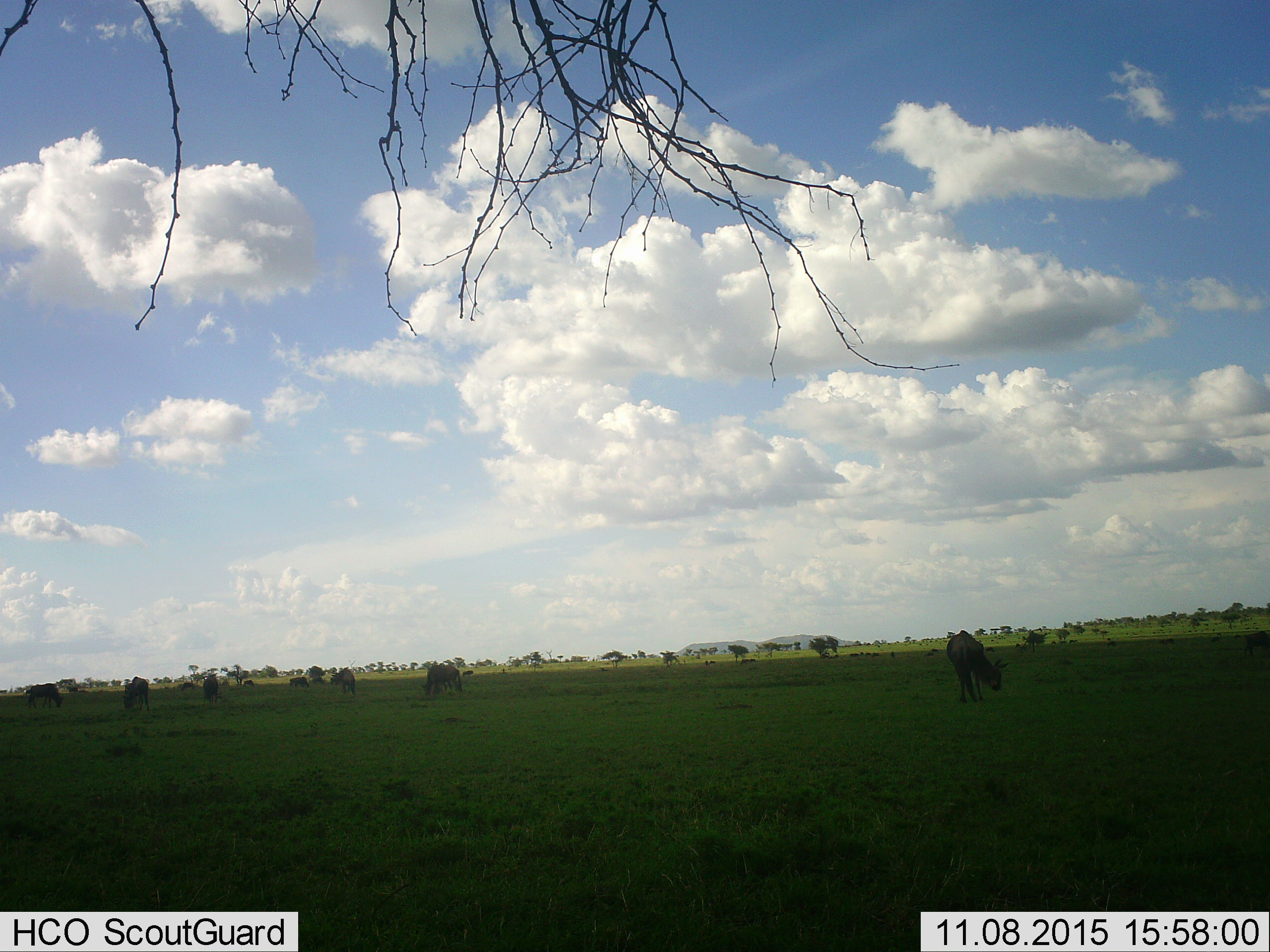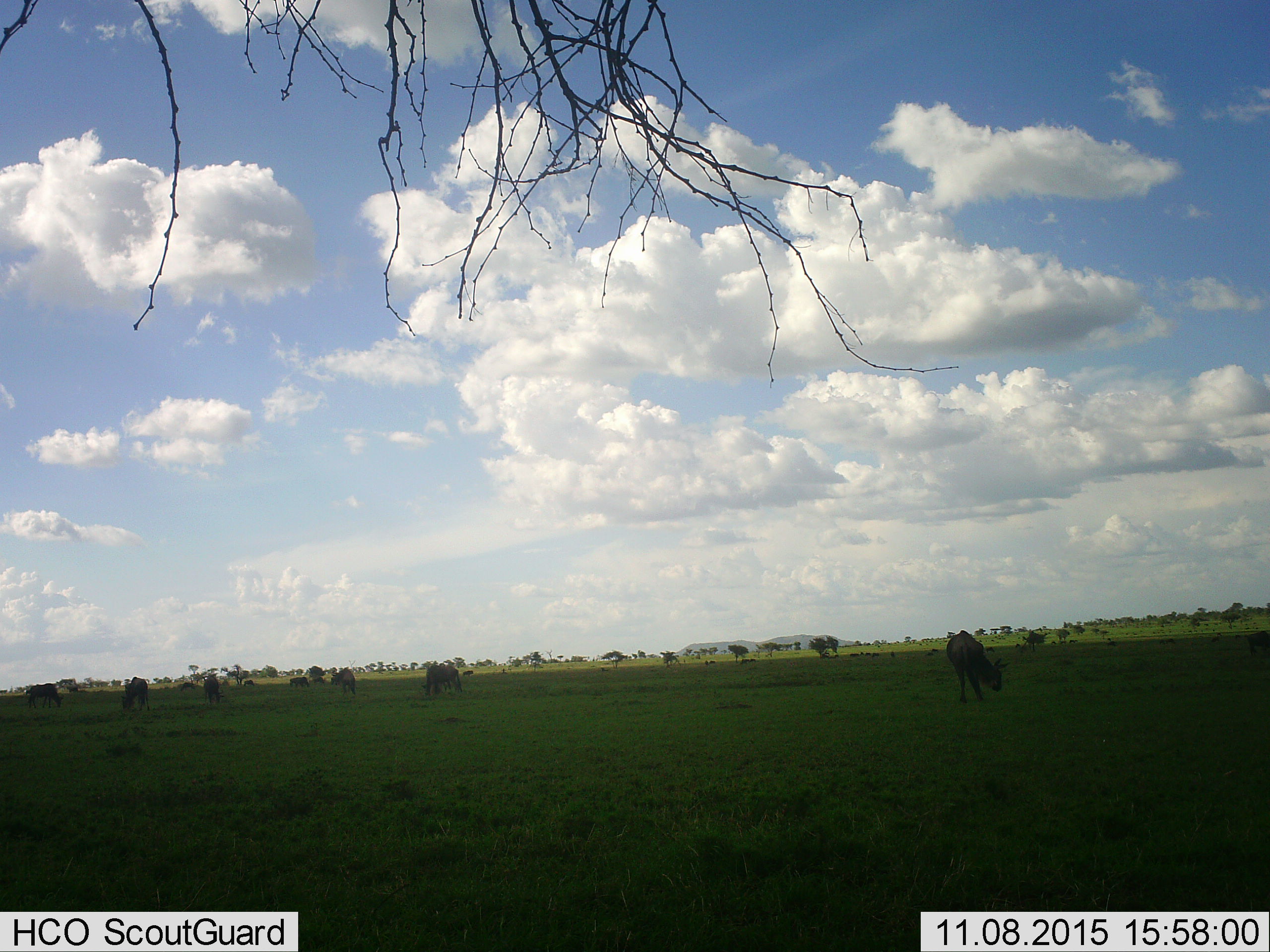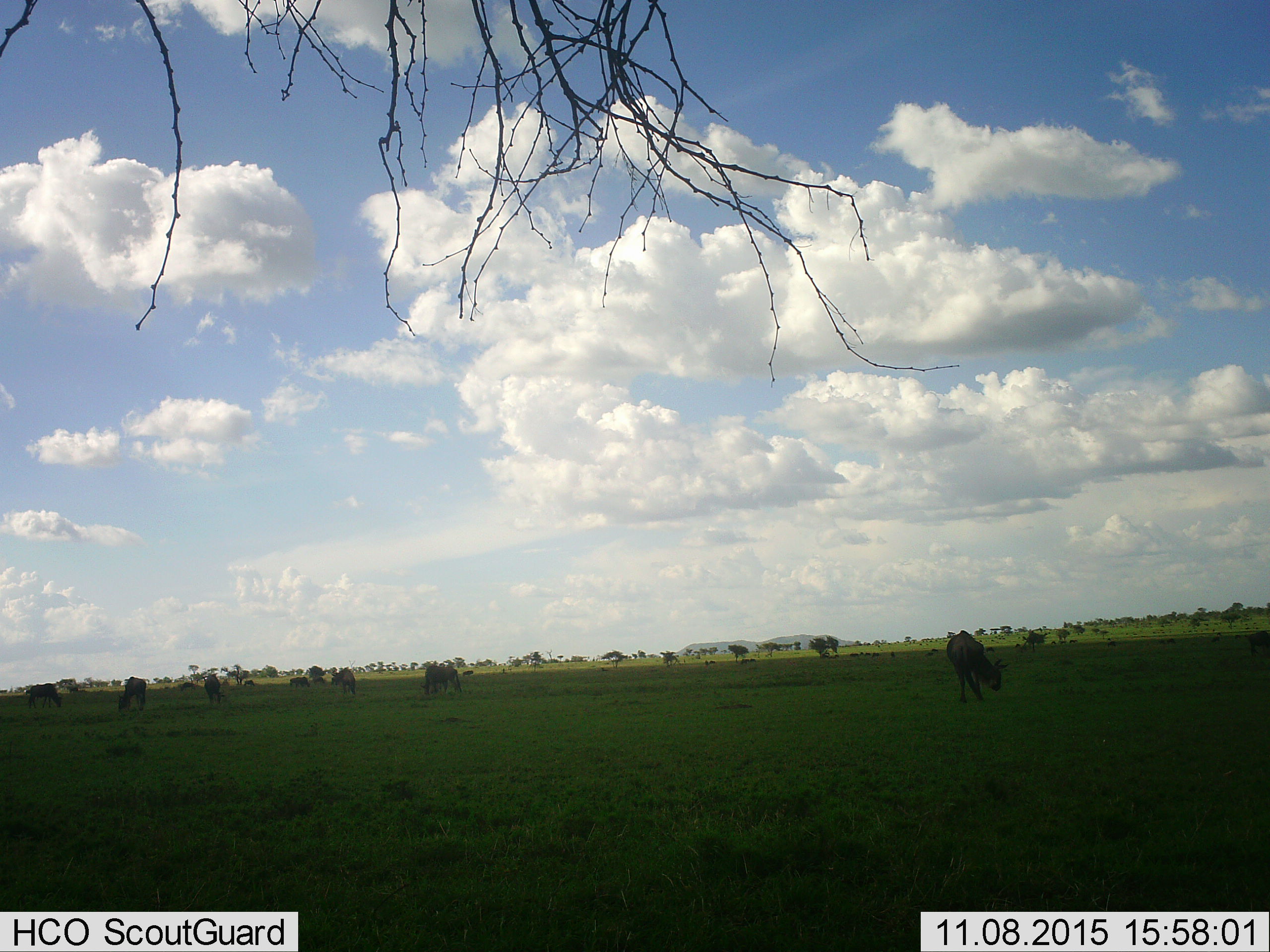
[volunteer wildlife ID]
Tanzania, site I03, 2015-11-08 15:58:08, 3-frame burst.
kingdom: Animalia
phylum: Chordata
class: Mammalia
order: Artiodactyla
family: Bovidae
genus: Connochaetes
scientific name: Connochaetes taurinus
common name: blue wildebeest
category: wildebeest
Wildebeest (blue wildebeest) (Connochaetes taurinus), count 11-50. Behavior (volunteer vote fractions): standing 70%, resting 30%, moving 10%, interacting 0%. Young present (vote fraction): 0%. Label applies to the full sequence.